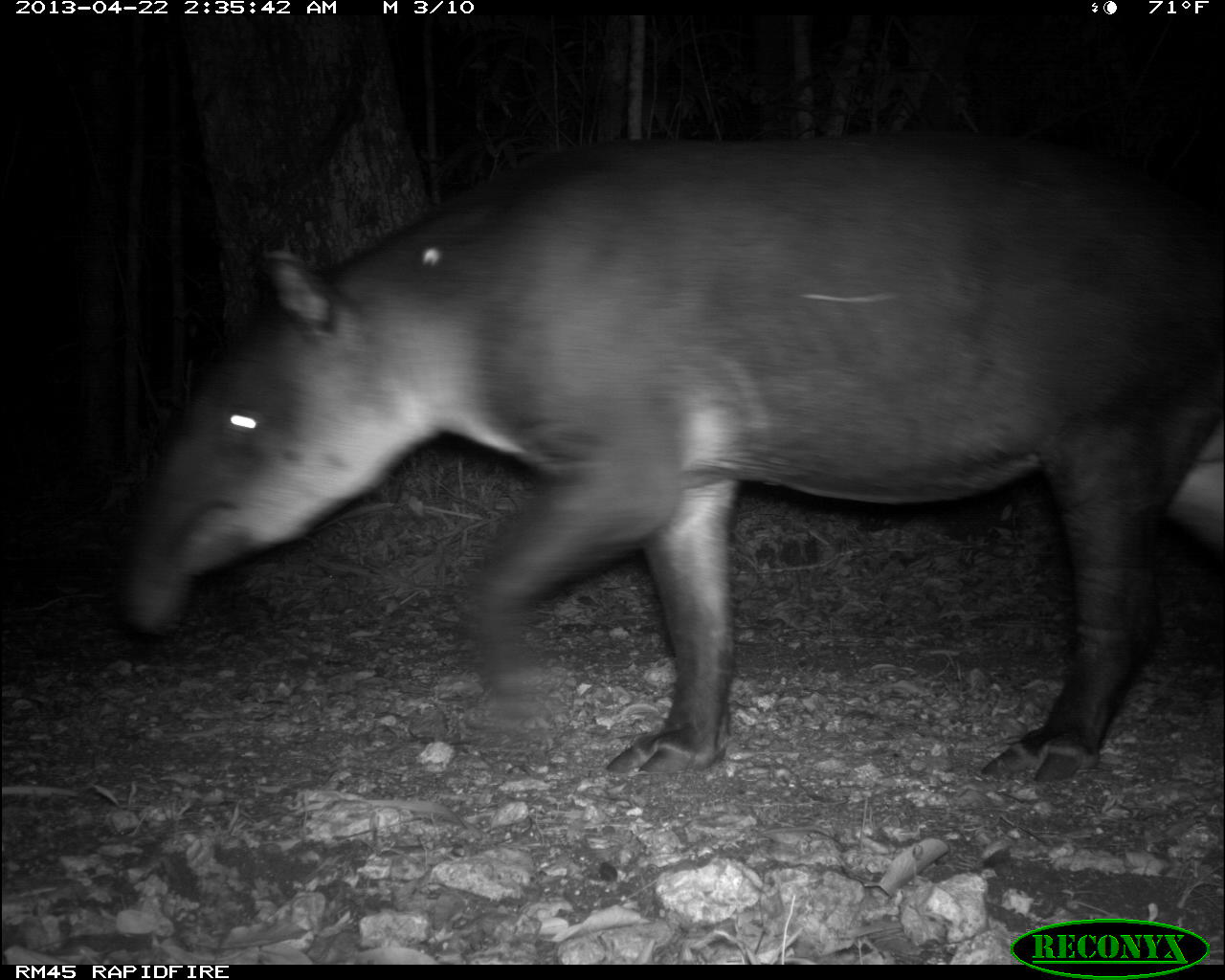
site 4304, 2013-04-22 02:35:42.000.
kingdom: Animalia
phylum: Chordata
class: Mammalia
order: Perissodactyla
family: Tapiridae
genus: Tapirus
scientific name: Tapirus bairdii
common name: baird's tapir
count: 1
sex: male